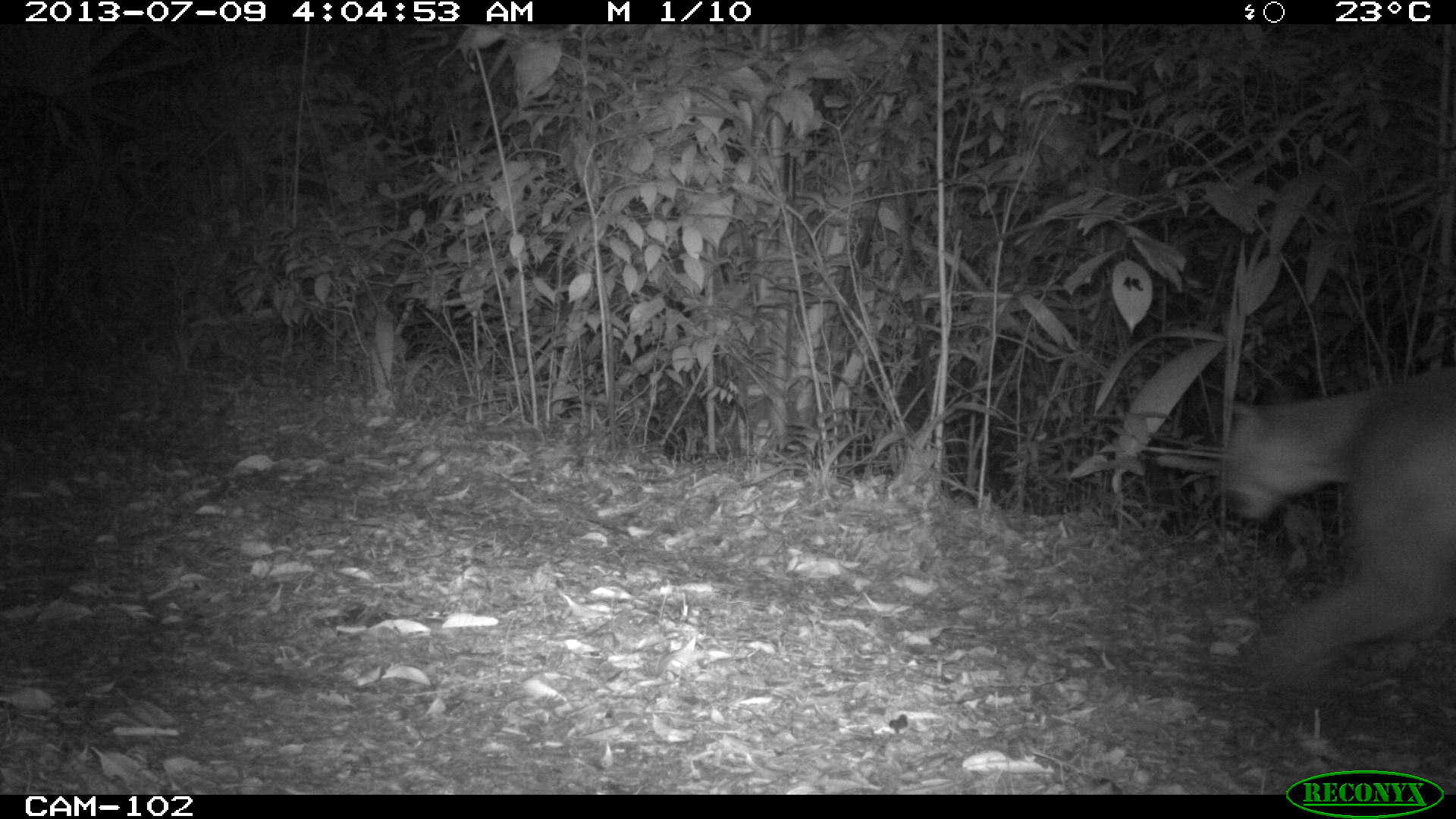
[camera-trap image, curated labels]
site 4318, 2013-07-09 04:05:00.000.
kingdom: Animalia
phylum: Chordata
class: Mammalia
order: Carnivora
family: Felidae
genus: Puma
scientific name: Puma concolor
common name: mountain lion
Puma concolor (mountain lion), count 1.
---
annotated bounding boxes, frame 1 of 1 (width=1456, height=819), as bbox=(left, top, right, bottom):
puma concolor: bbox=(1215, 363, 1456, 670)